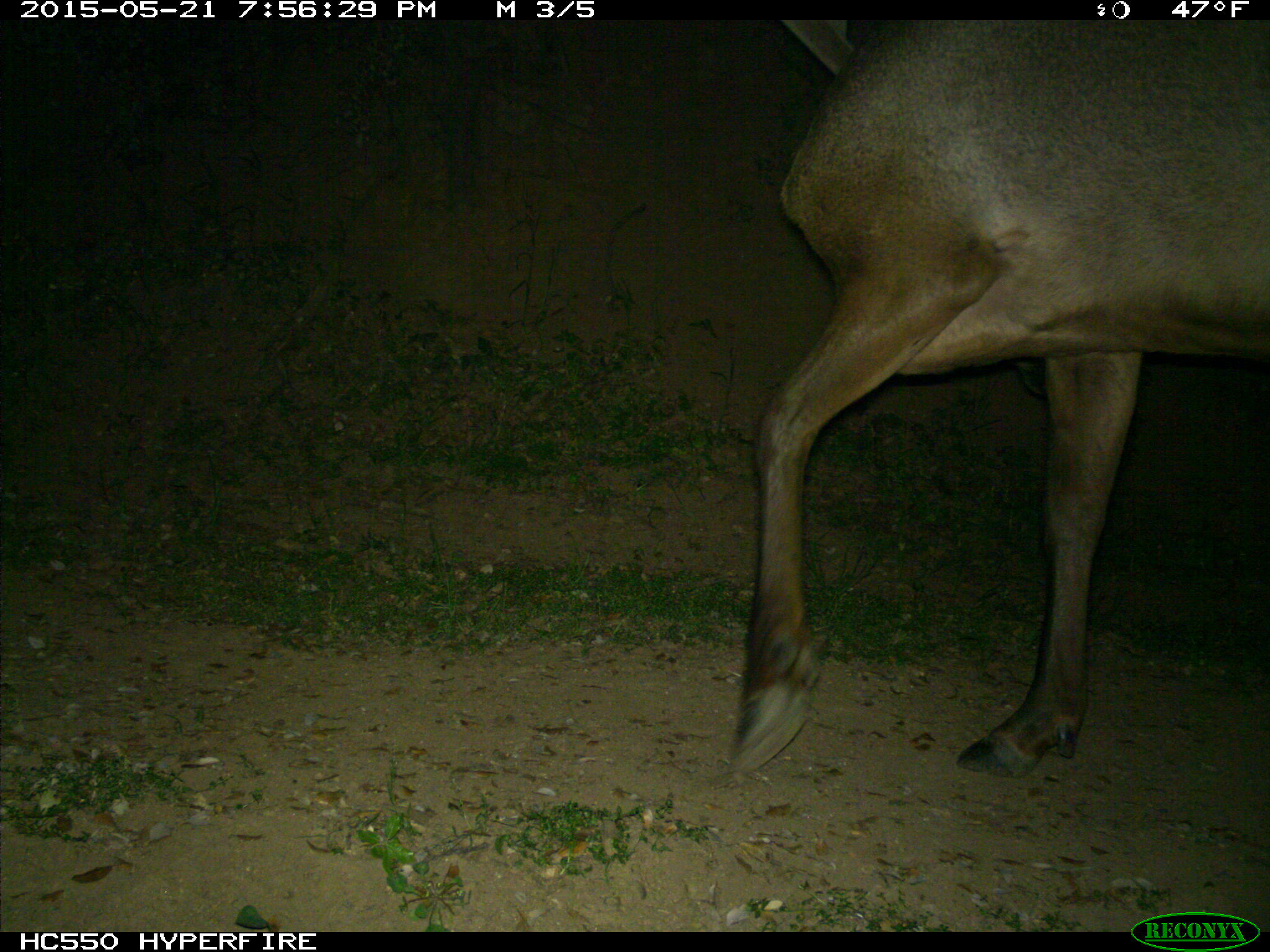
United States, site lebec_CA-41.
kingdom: Animalia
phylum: Chordata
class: Mammalia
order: Artiodactyla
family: Cervidae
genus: Cervus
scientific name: Cervus canadensis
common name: elk